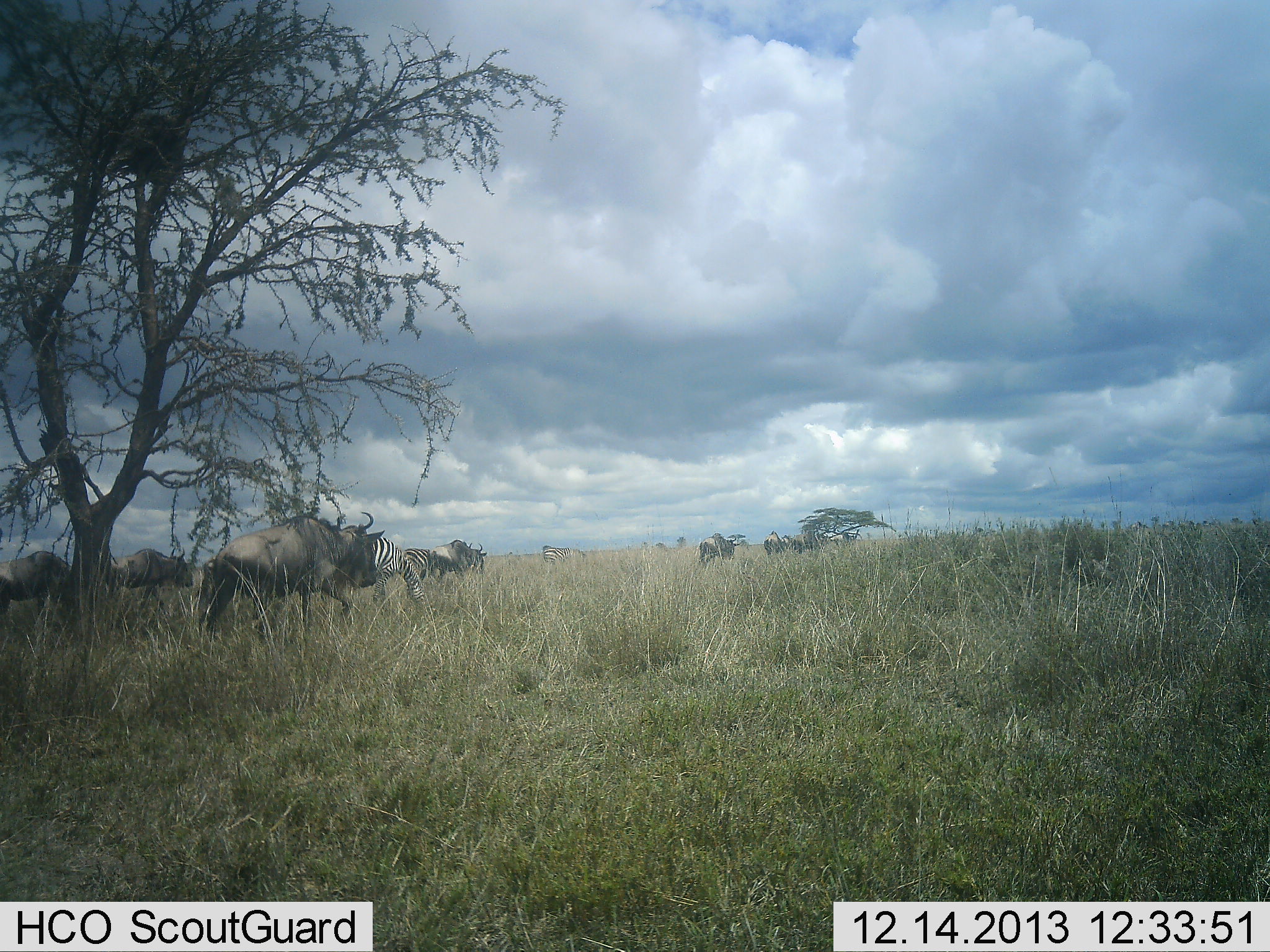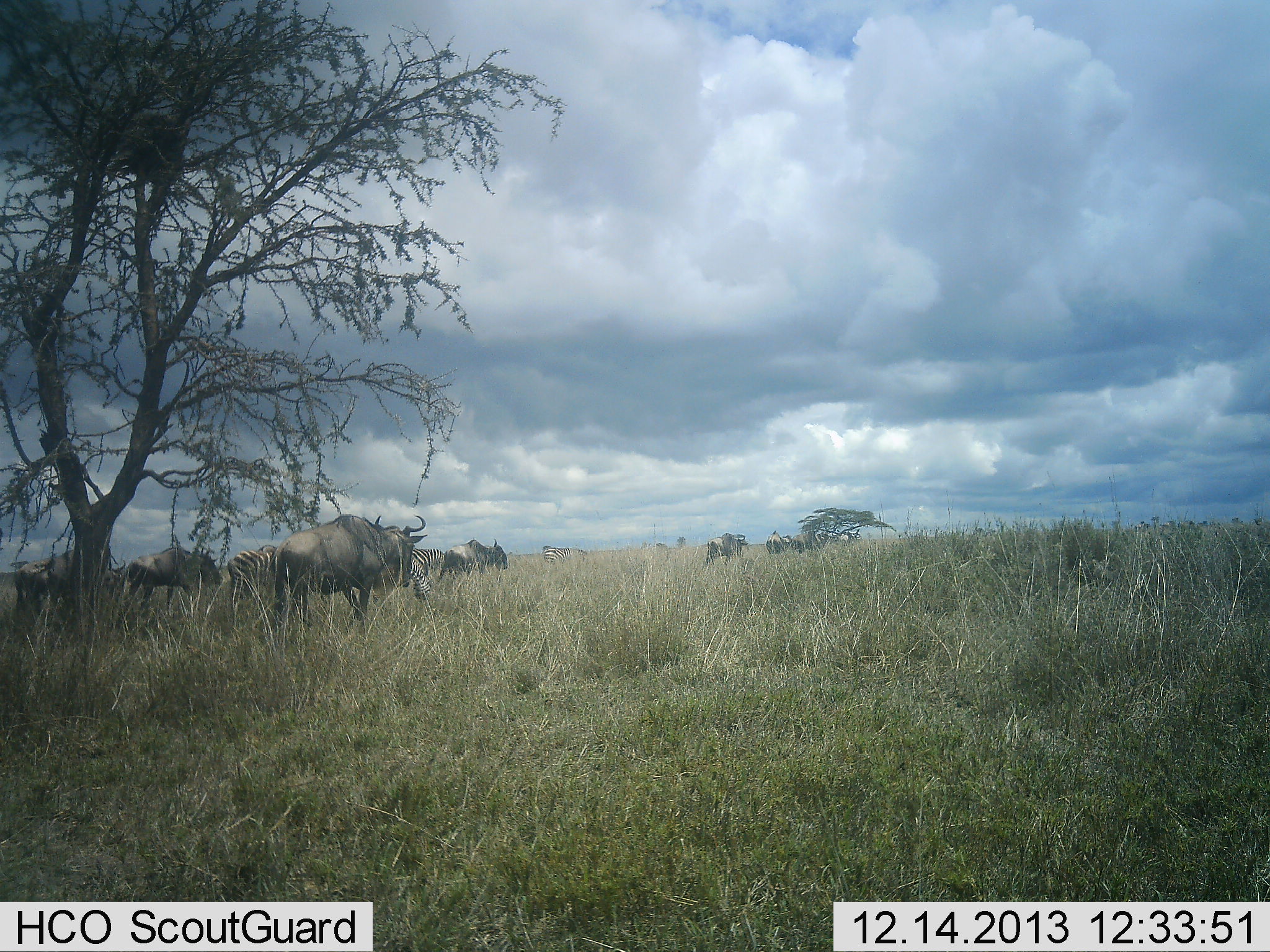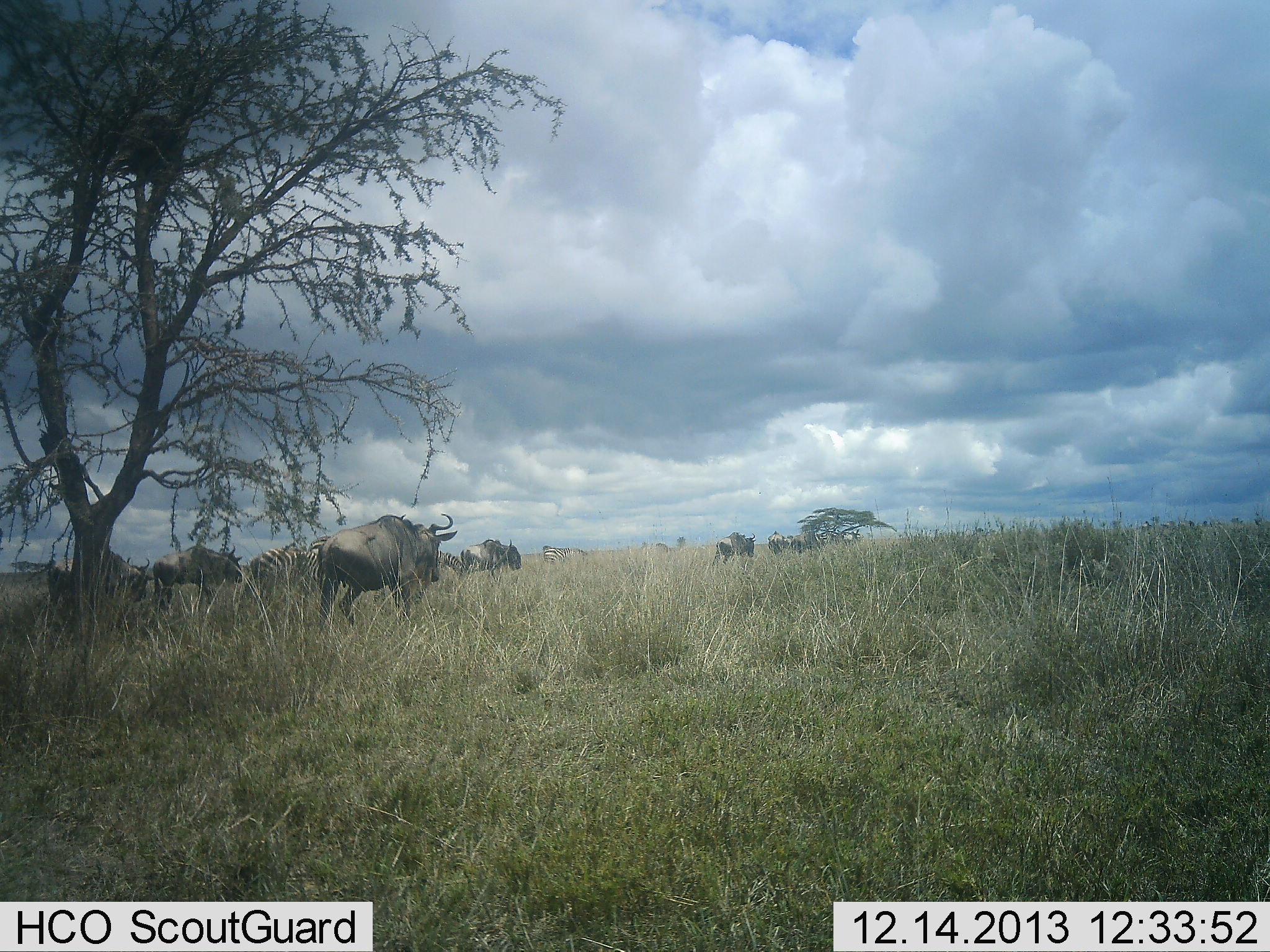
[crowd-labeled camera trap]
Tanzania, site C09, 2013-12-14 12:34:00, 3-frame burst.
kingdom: Animalia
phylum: Chordata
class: Mammalia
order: Artiodactyla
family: Bovidae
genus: Connochaetes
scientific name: Connochaetes taurinus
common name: blue wildebeest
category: wildebeest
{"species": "wildebeest (blue wildebeest) (Connochaetes taurinus)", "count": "7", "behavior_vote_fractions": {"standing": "9%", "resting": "0%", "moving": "100%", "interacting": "0%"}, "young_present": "0%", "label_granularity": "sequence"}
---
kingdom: Animalia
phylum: Chordata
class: Mammalia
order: Perissodactyla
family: Equidae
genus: Equus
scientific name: Equus quagga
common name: plains zebra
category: zebra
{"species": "zebra (plains zebra) (Equus quagga)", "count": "2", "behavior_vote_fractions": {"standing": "0%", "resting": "0%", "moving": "90%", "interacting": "0%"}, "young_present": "0%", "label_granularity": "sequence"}